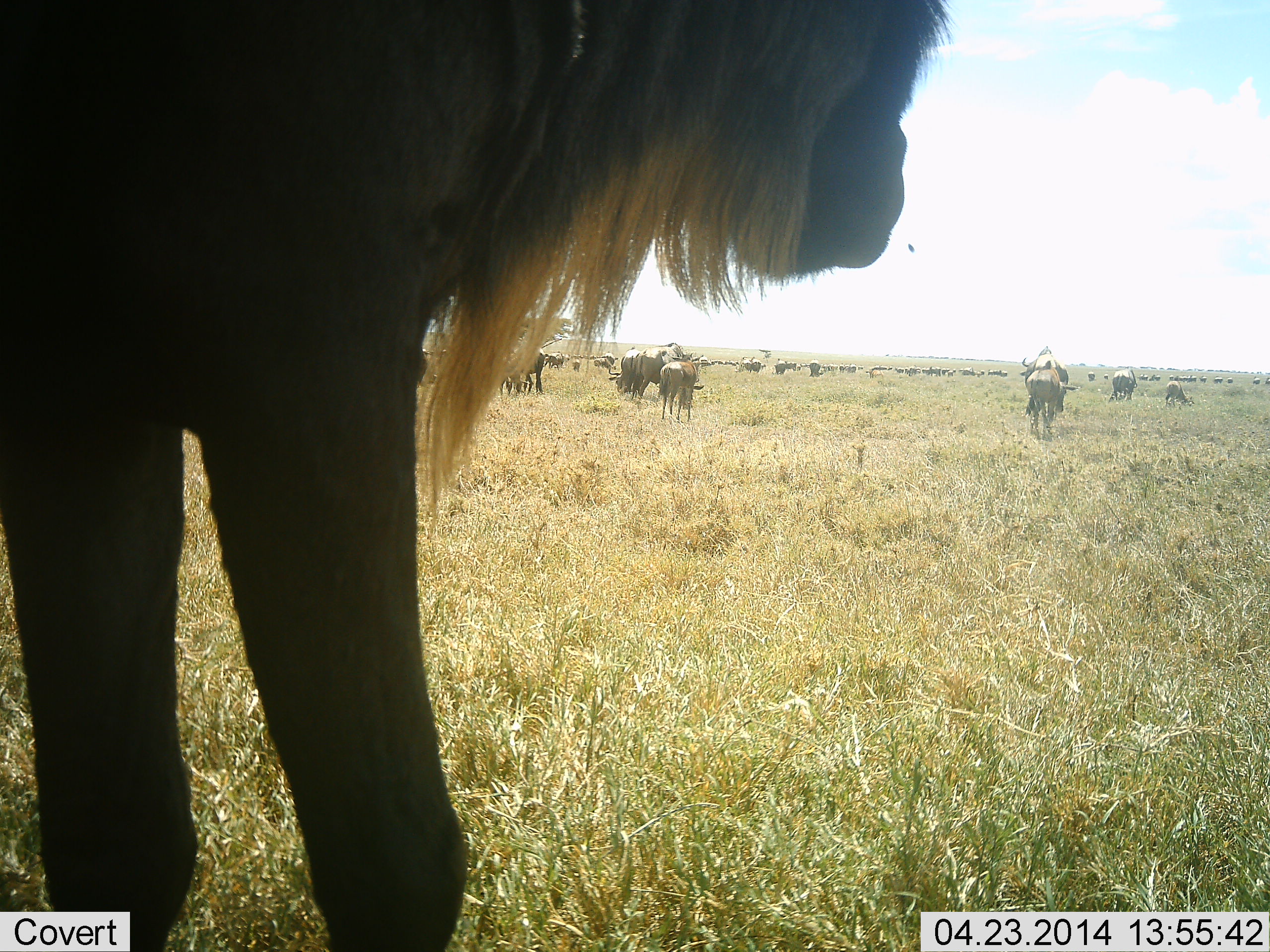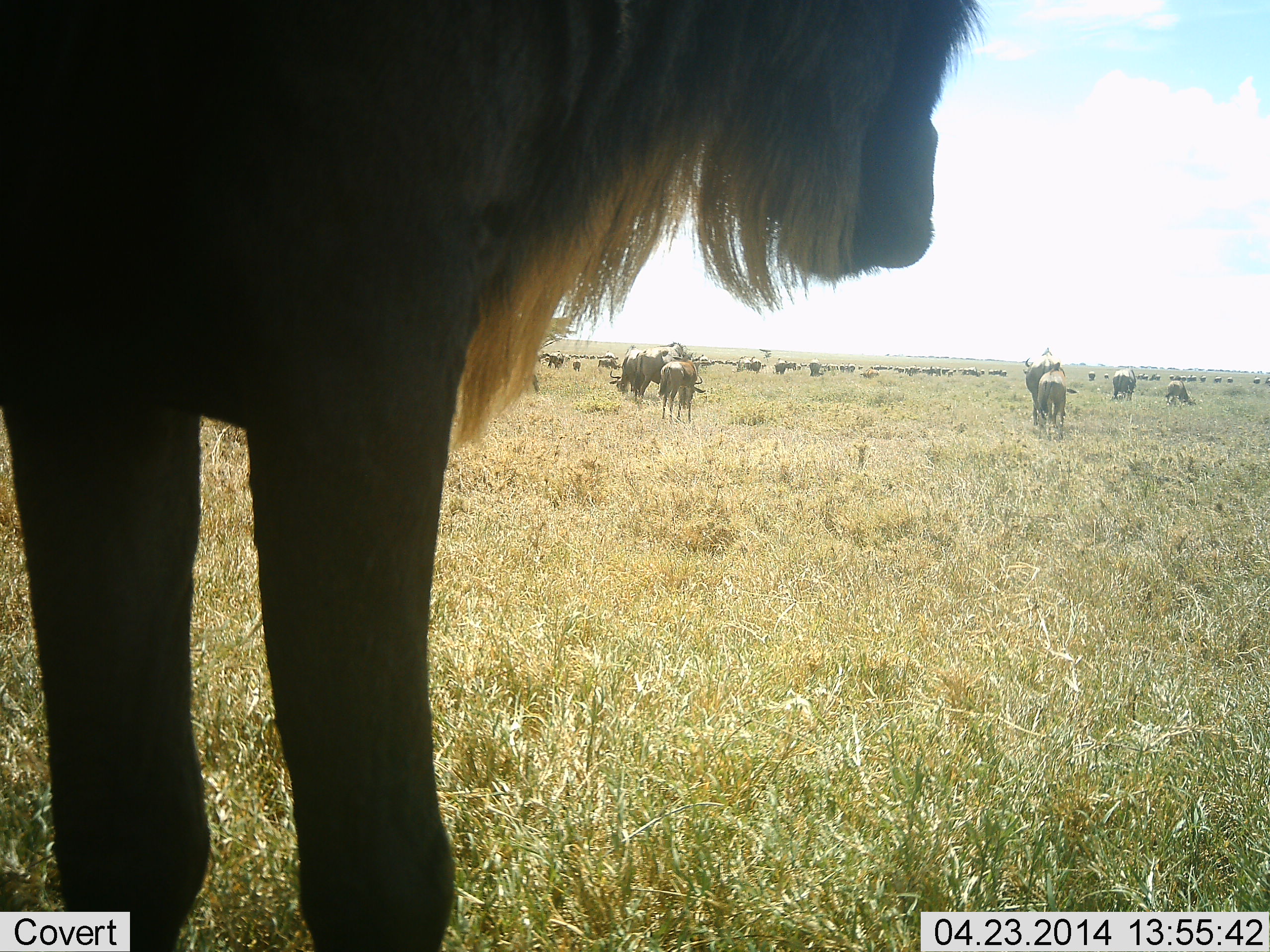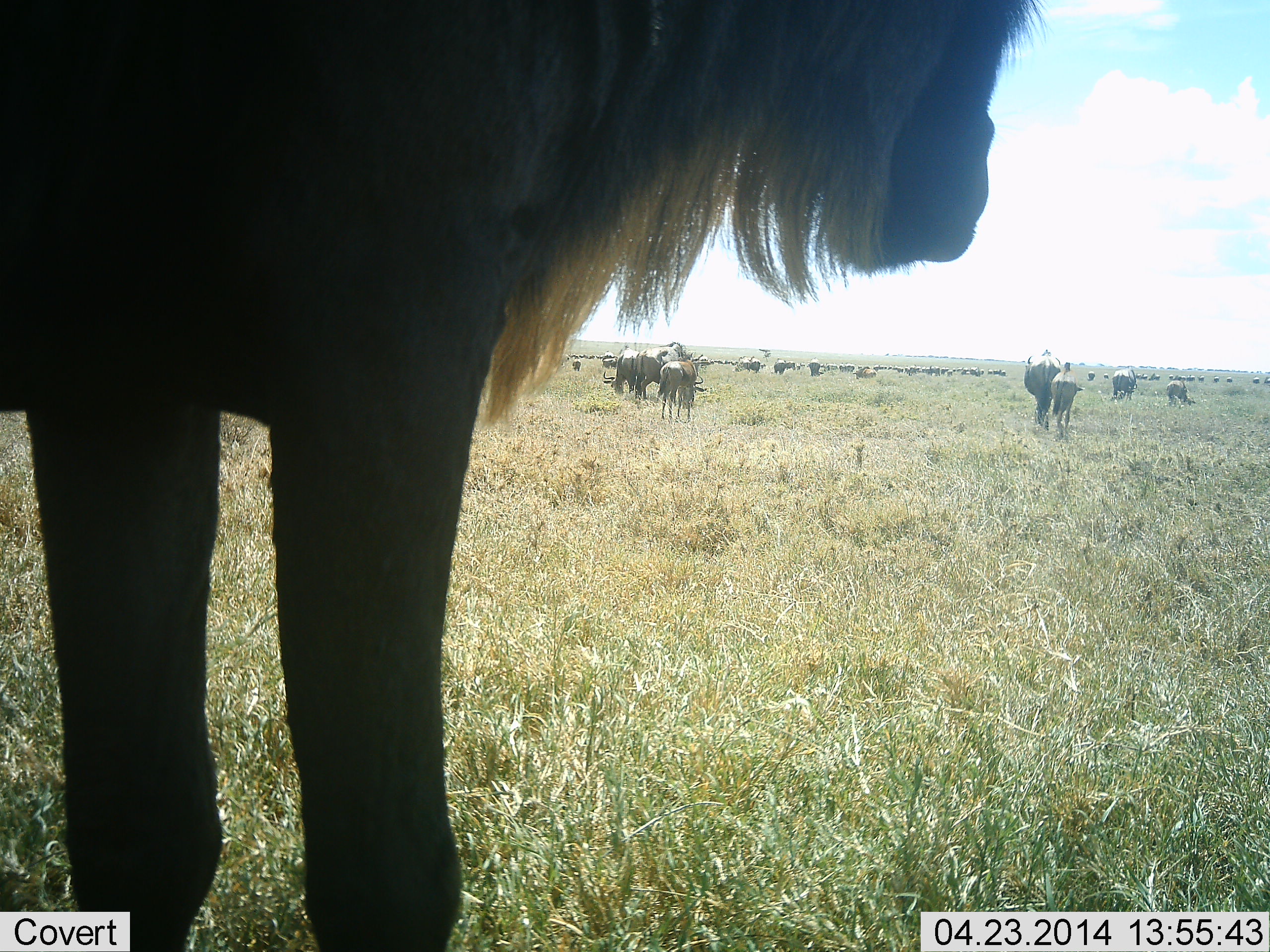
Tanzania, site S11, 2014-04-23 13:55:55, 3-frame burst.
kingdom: Animalia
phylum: Chordata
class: Mammalia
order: Artiodactyla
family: Bovidae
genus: Connochaetes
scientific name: Connochaetes taurinus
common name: blue wildebeest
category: wildebeest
Wildebeest (blue wildebeest) (Connochaetes taurinus), count 11-50. Behavior (volunteer vote fractions): standing 80%, resting 0%, moving 30%, interacting 0%. Young present (vote fraction): 30%. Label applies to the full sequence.